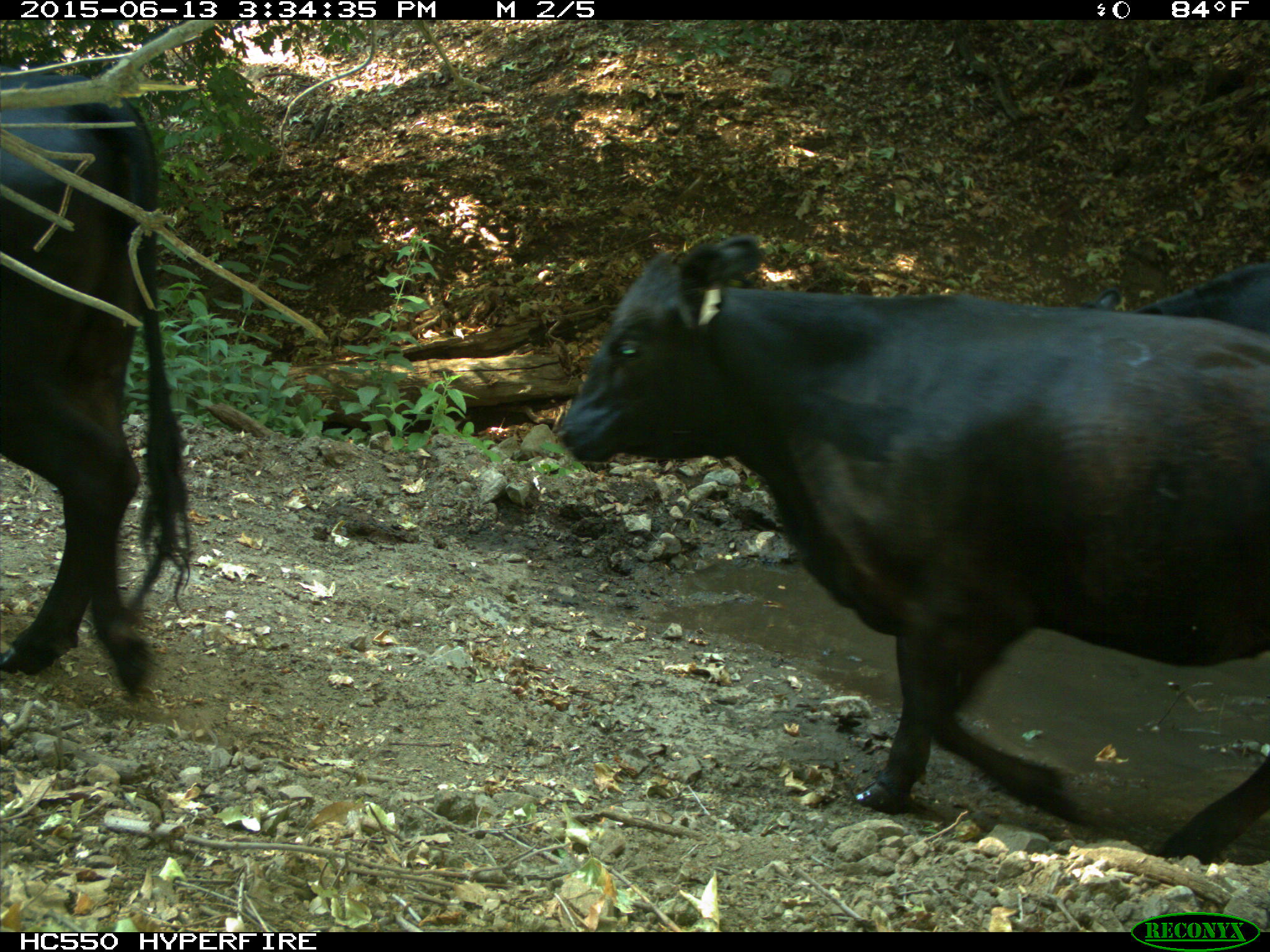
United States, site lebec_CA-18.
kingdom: Animalia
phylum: Chordata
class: Mammalia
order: Artiodactyla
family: Bovidae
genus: Bos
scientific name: Bos taurus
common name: domestic cow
Bos taurus (domestic cow).